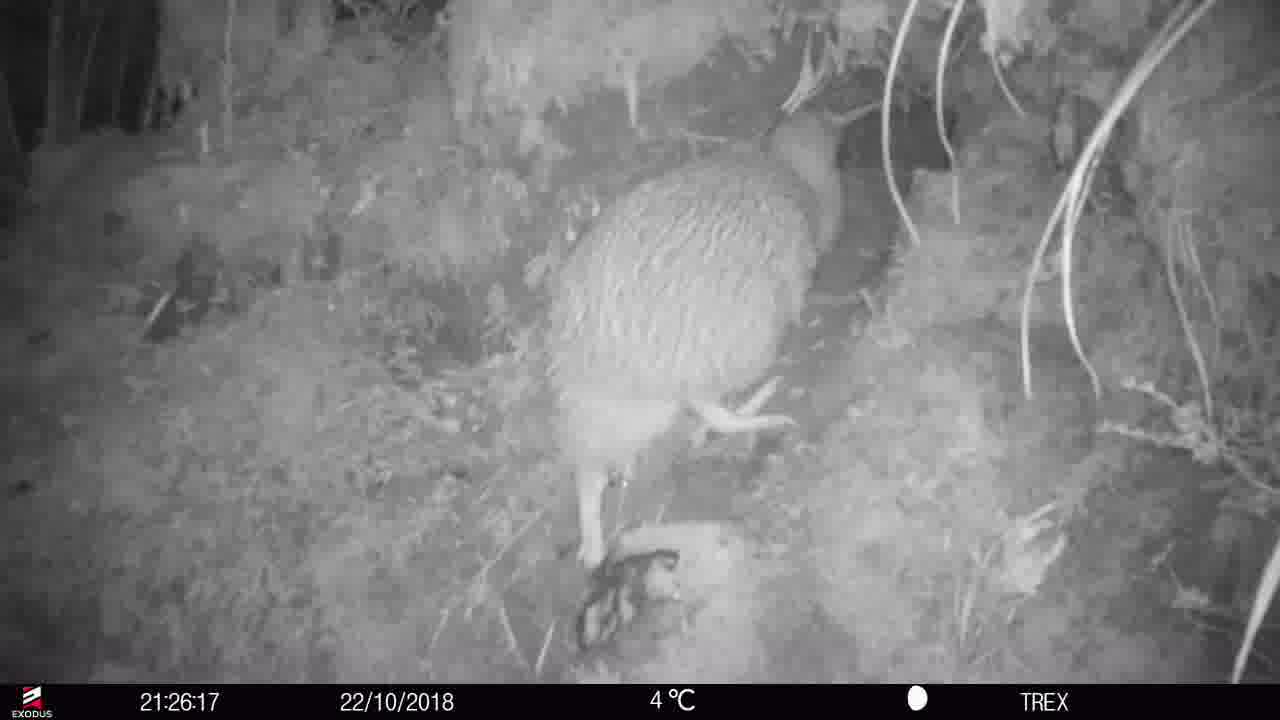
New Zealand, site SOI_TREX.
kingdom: Animalia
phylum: Chordata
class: Aves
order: Apterygiformes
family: Apterygidae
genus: Apteryx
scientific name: Apteryx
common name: kiwi